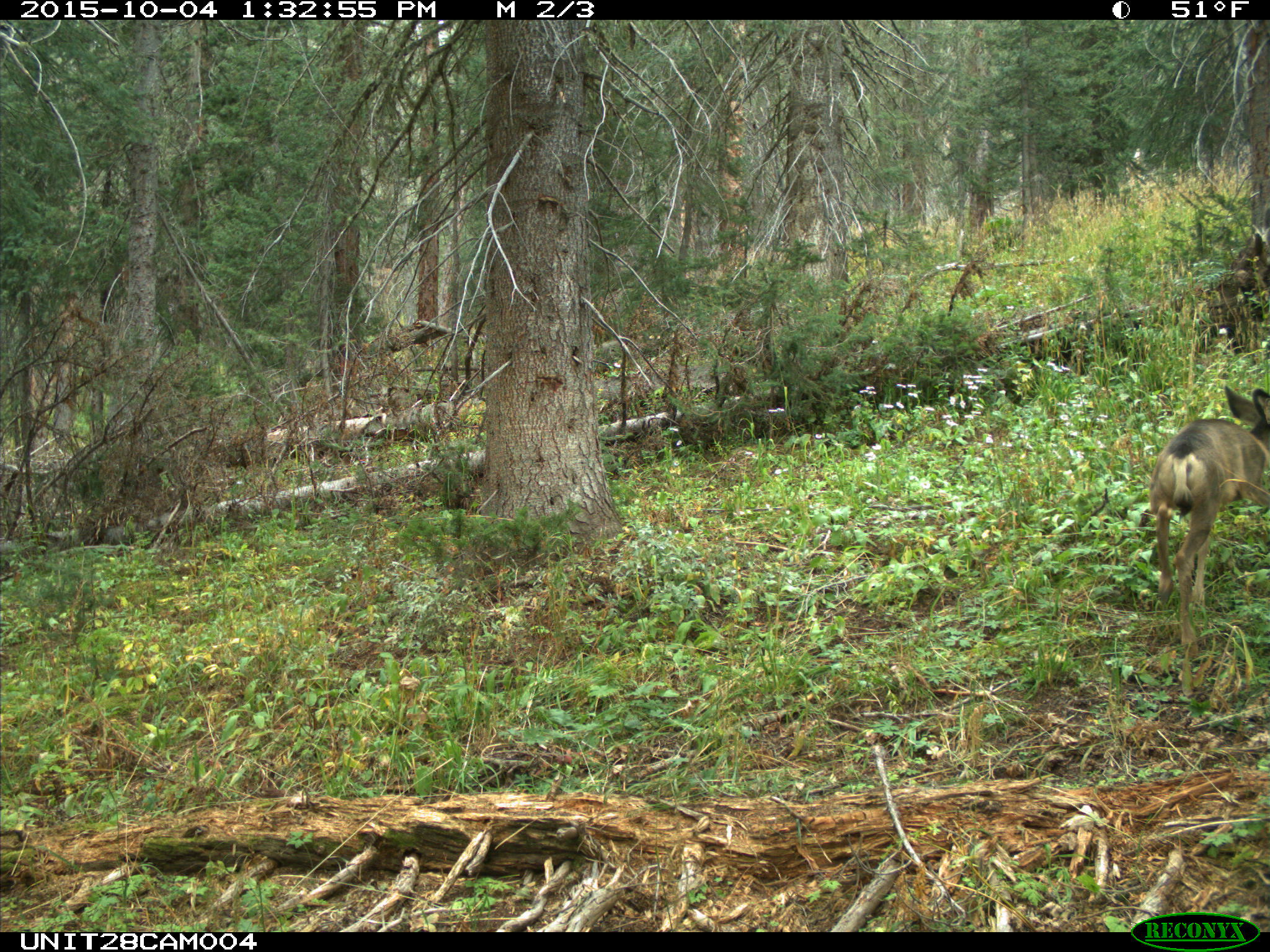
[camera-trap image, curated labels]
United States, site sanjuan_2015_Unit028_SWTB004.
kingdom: Animalia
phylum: Chordata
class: Mammalia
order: Artiodactyla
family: Cervidae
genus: Odocoileus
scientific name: Odocoileus hemionus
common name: mule deer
Odocoileus hemionus (mule deer).